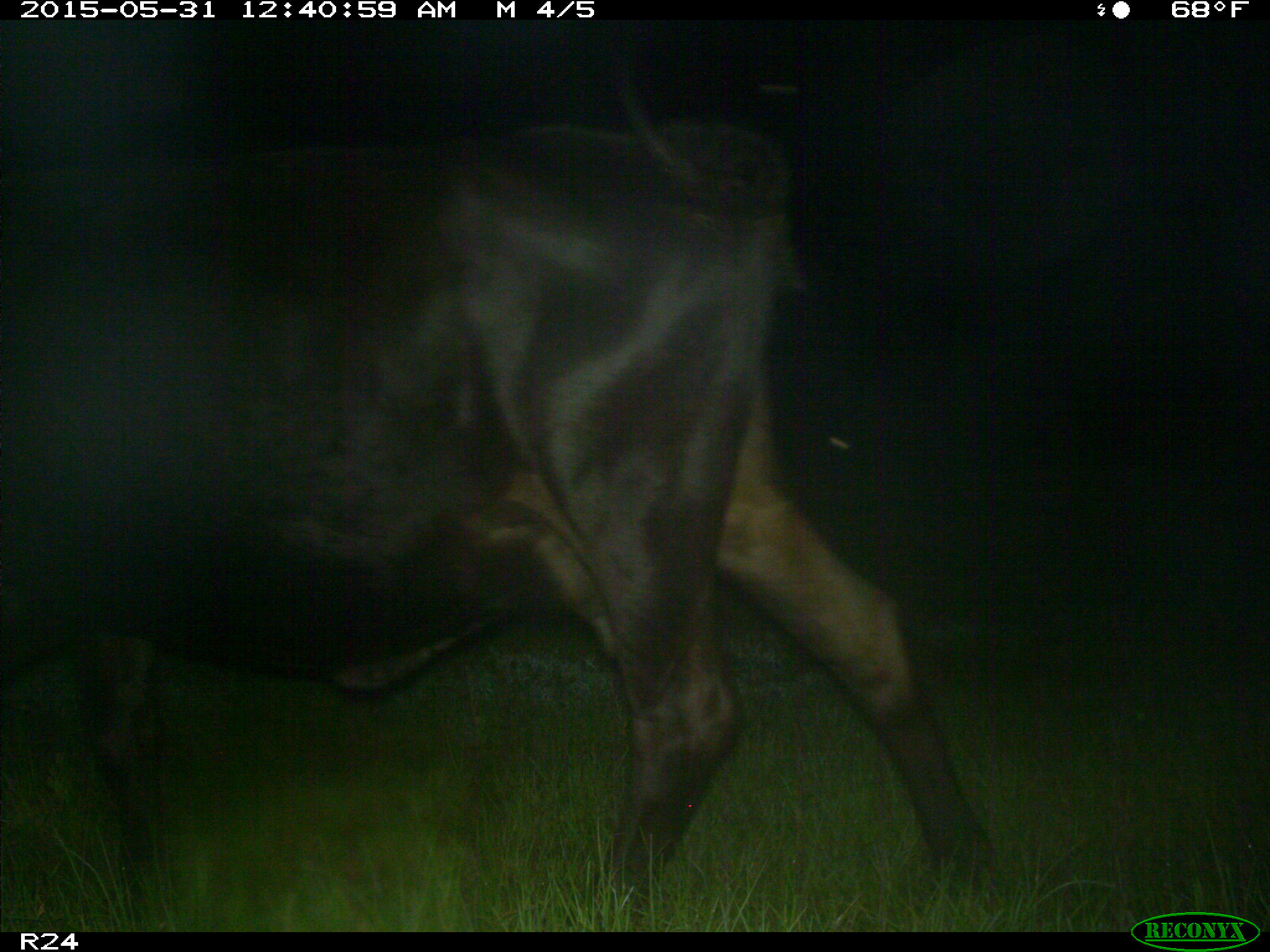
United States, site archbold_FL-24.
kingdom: Animalia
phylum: Chordata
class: Mammalia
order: Artiodactyla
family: Bovidae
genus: Bos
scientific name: Bos taurus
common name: domestic cow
Bos taurus (domestic cow).